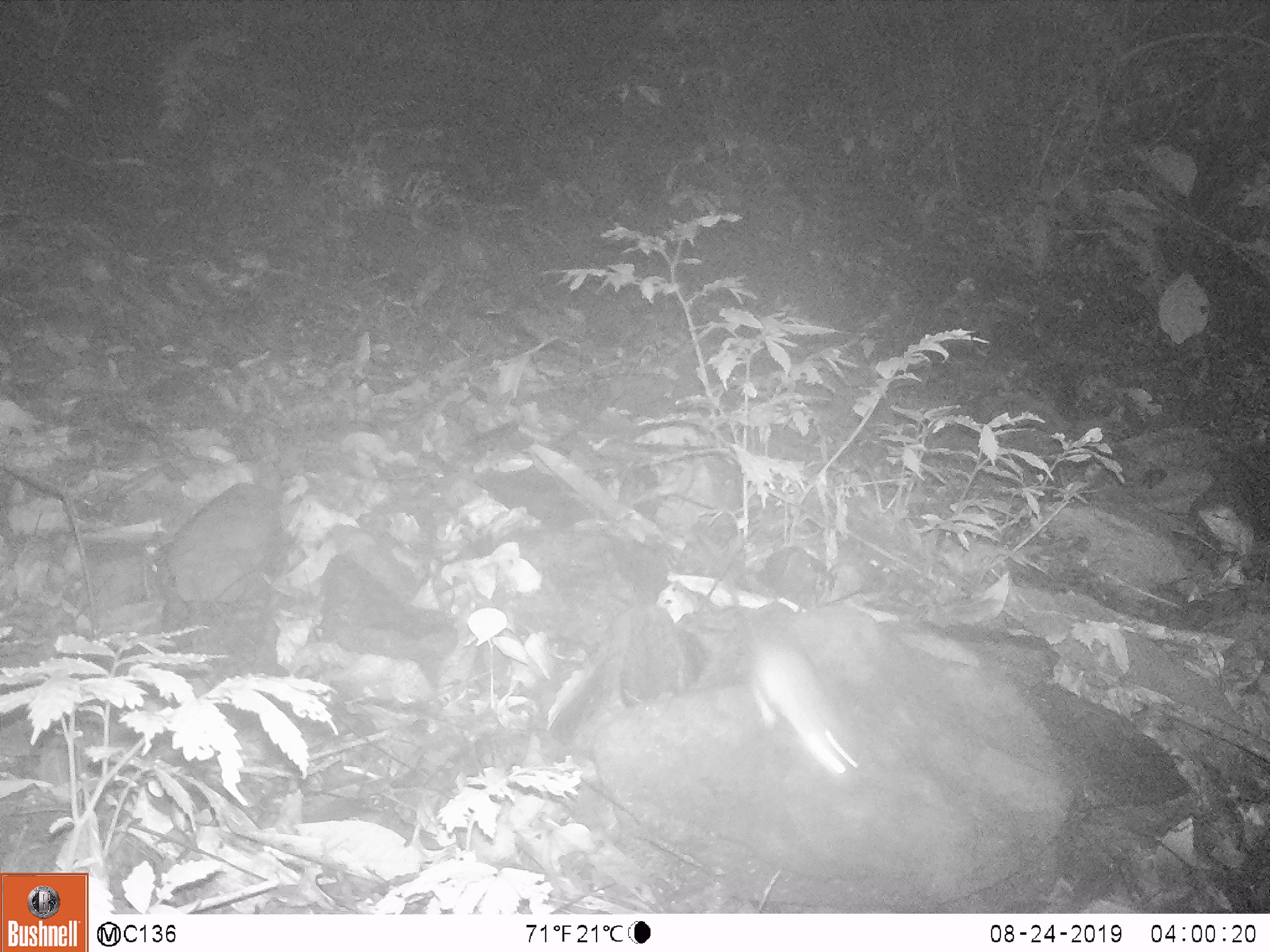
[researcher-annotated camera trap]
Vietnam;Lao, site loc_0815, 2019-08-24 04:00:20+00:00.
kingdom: Animalia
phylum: Chordata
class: Mammalia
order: Rodentia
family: Muridae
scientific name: Muridae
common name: old-world mice and rats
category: unidentified murid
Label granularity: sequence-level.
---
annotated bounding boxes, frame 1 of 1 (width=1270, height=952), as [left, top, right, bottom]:
unidentified murid: [691, 525, 859, 775]